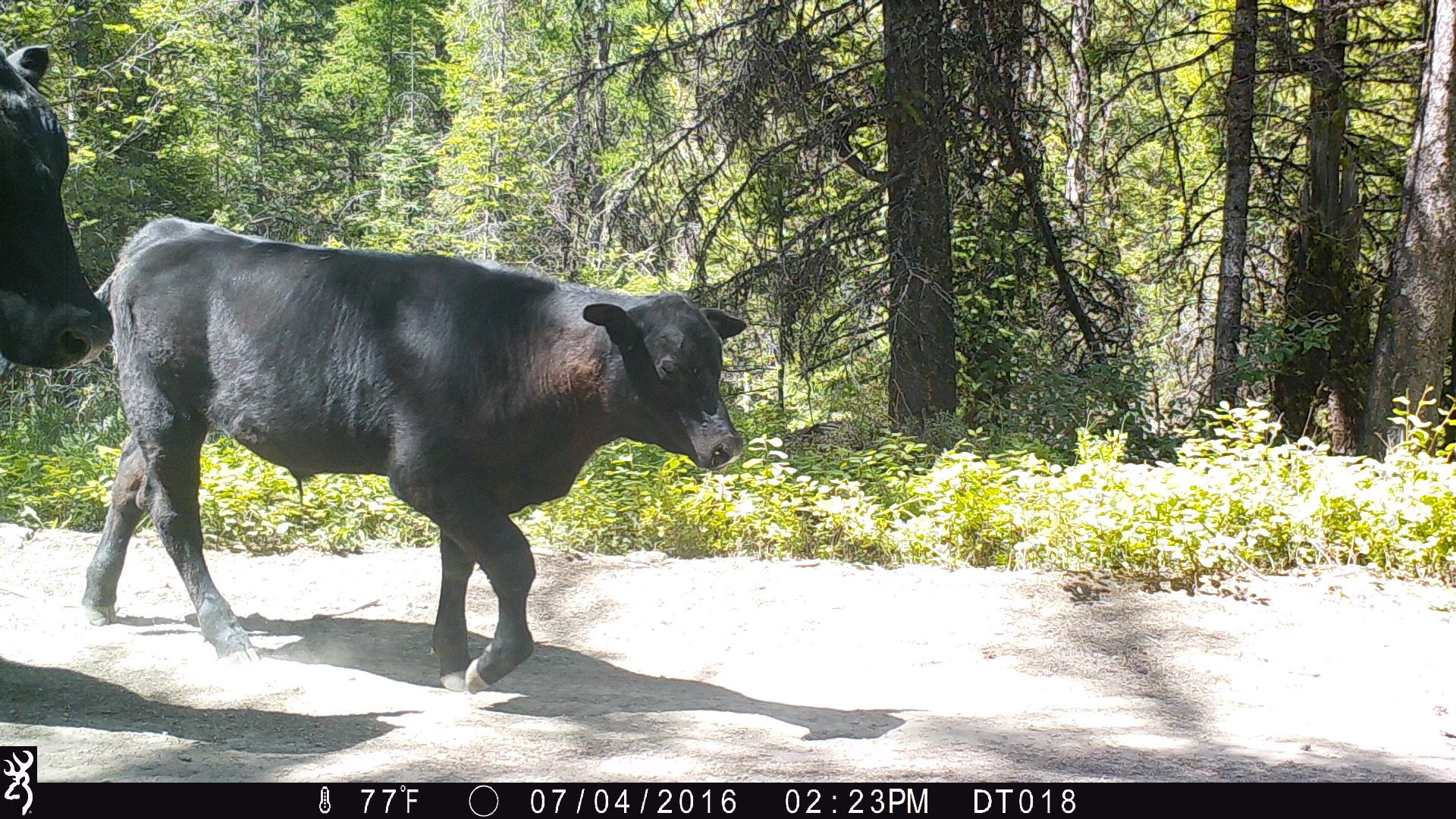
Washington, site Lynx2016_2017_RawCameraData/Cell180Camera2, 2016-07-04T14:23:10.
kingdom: Animalia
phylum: Chordata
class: Mammalia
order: Artiodactyla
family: Bovidae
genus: Bos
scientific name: Bos taurus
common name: domestic cattle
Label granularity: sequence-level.